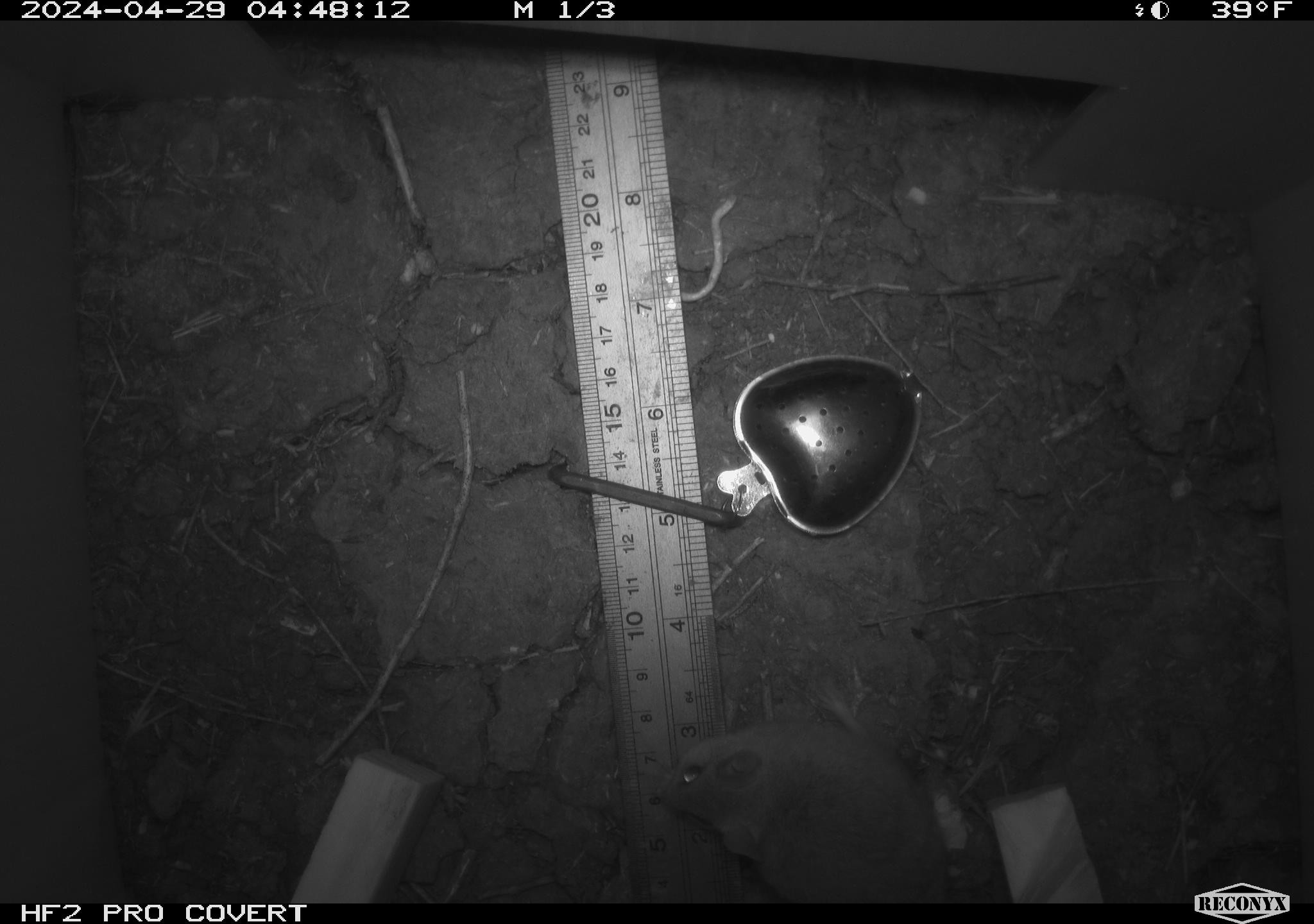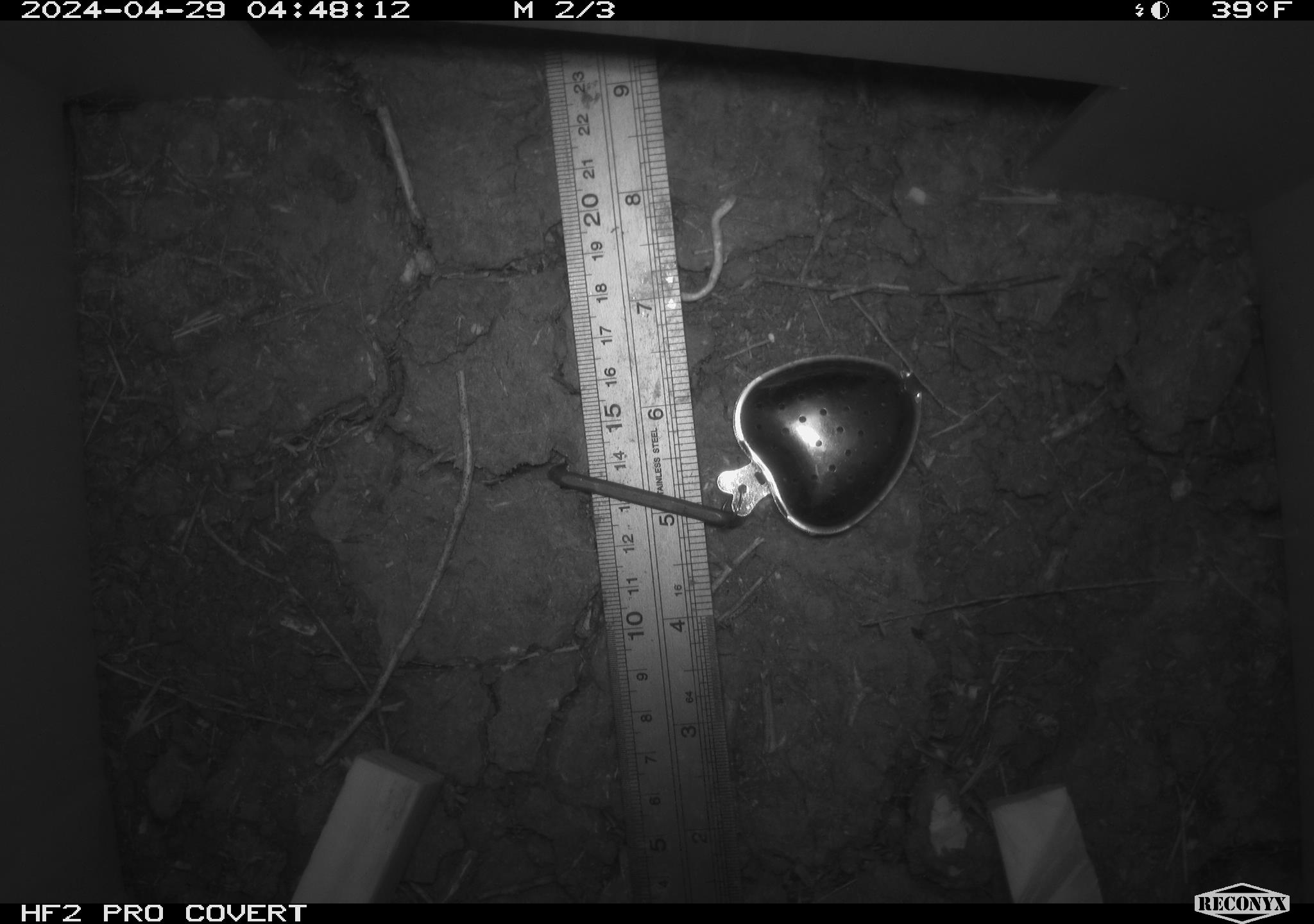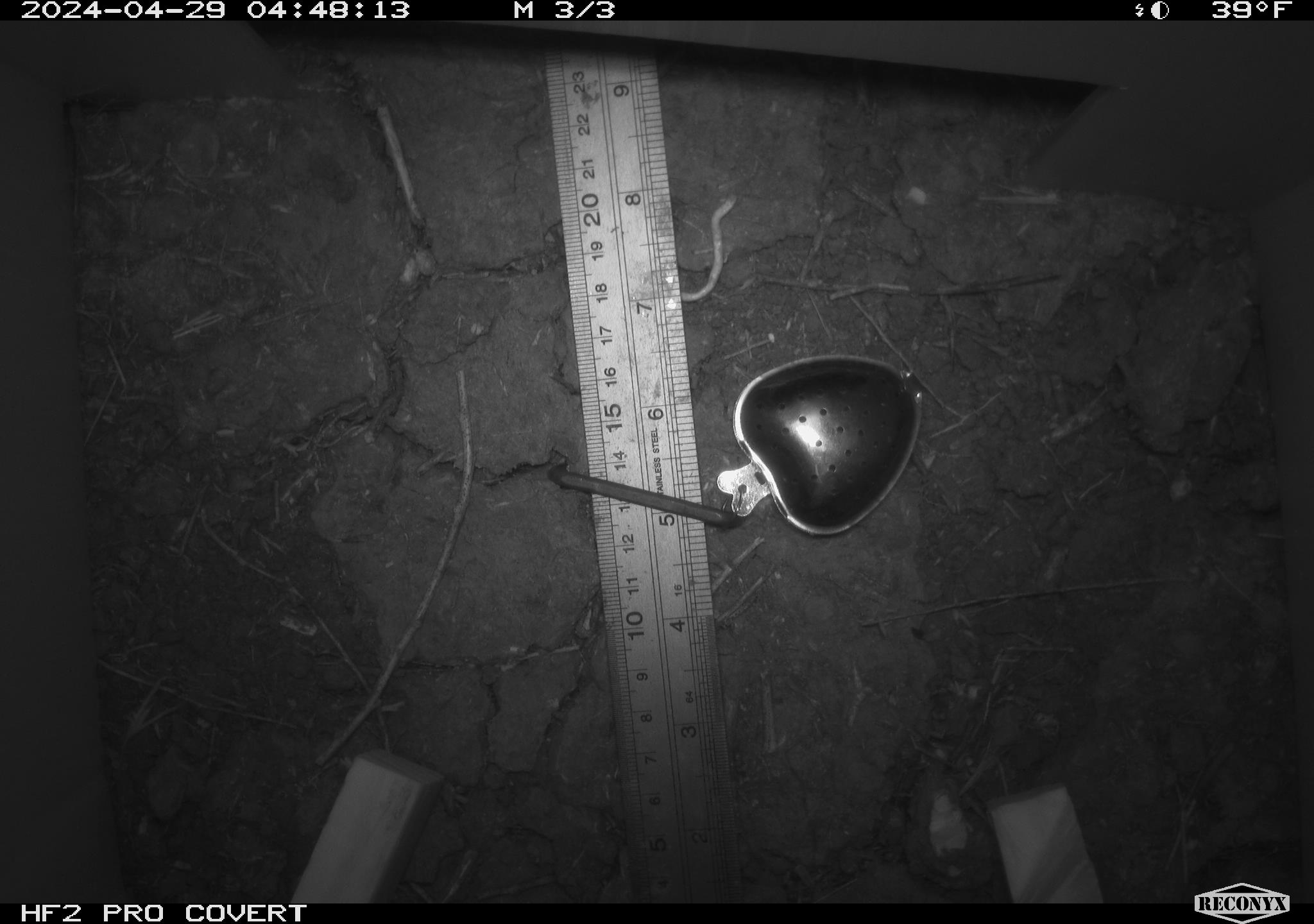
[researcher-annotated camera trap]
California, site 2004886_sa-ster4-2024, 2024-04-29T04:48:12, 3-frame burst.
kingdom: Animalia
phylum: Chordata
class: Mammalia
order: Rodentia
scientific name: Rodentia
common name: mouse species